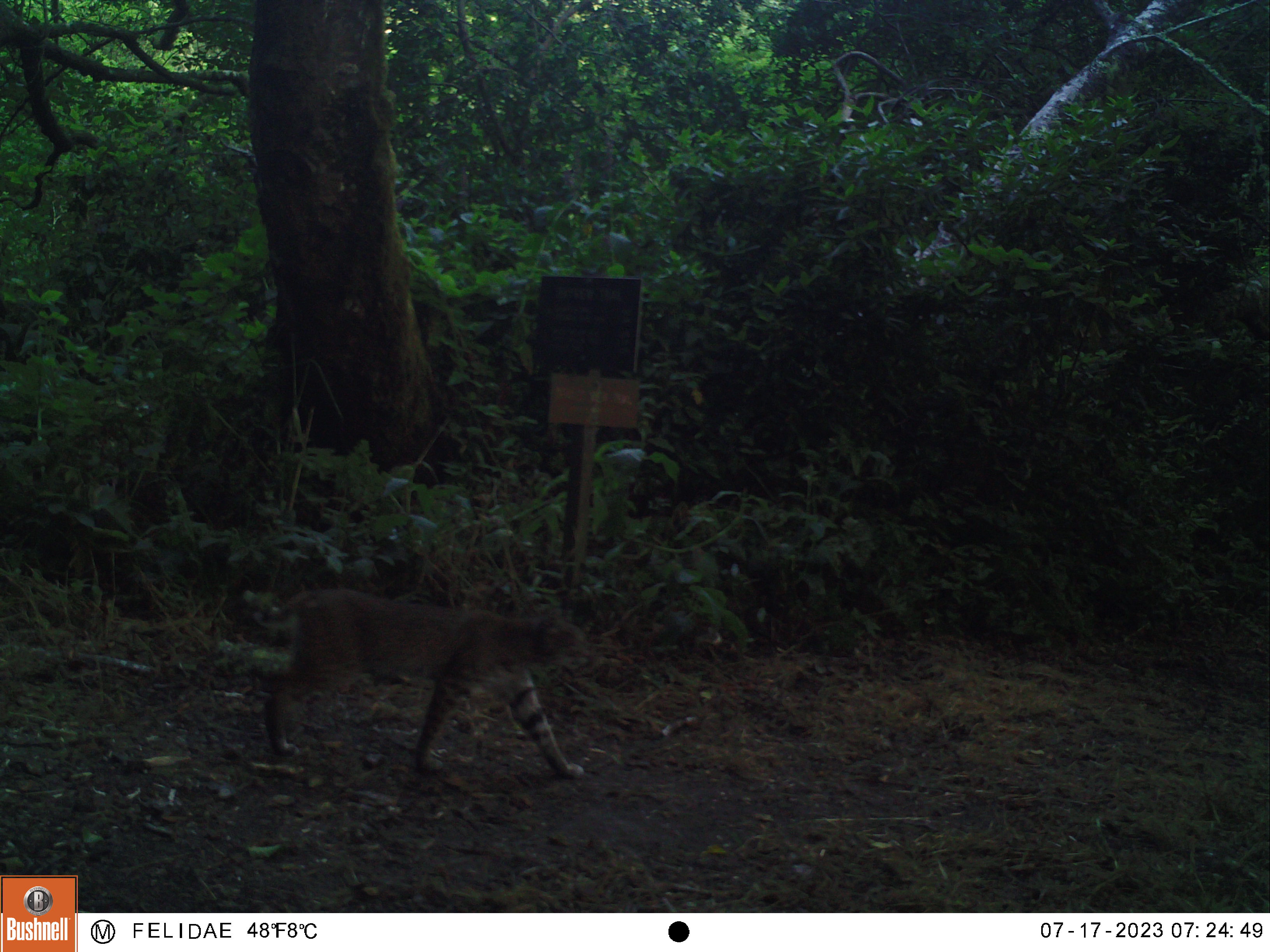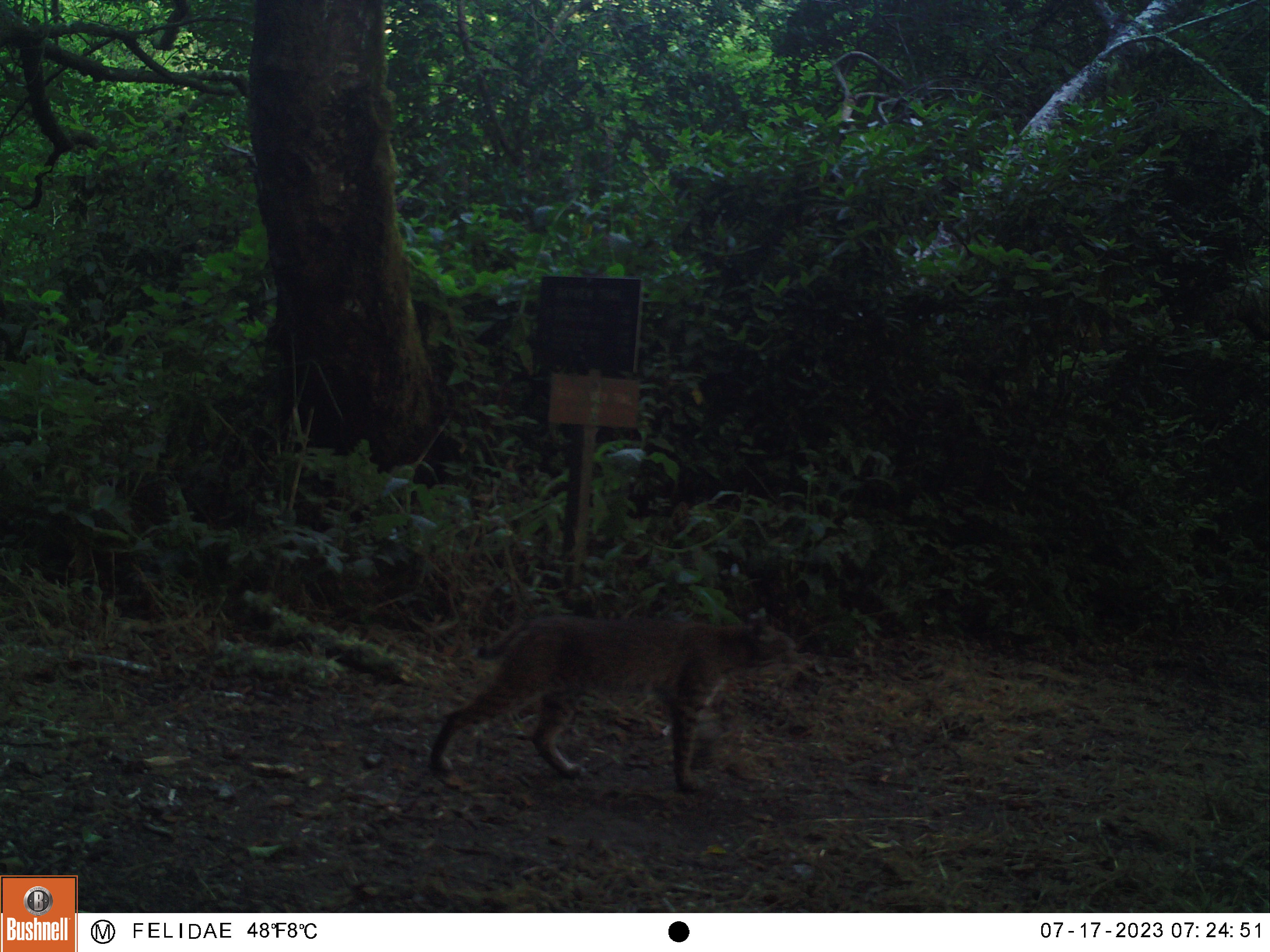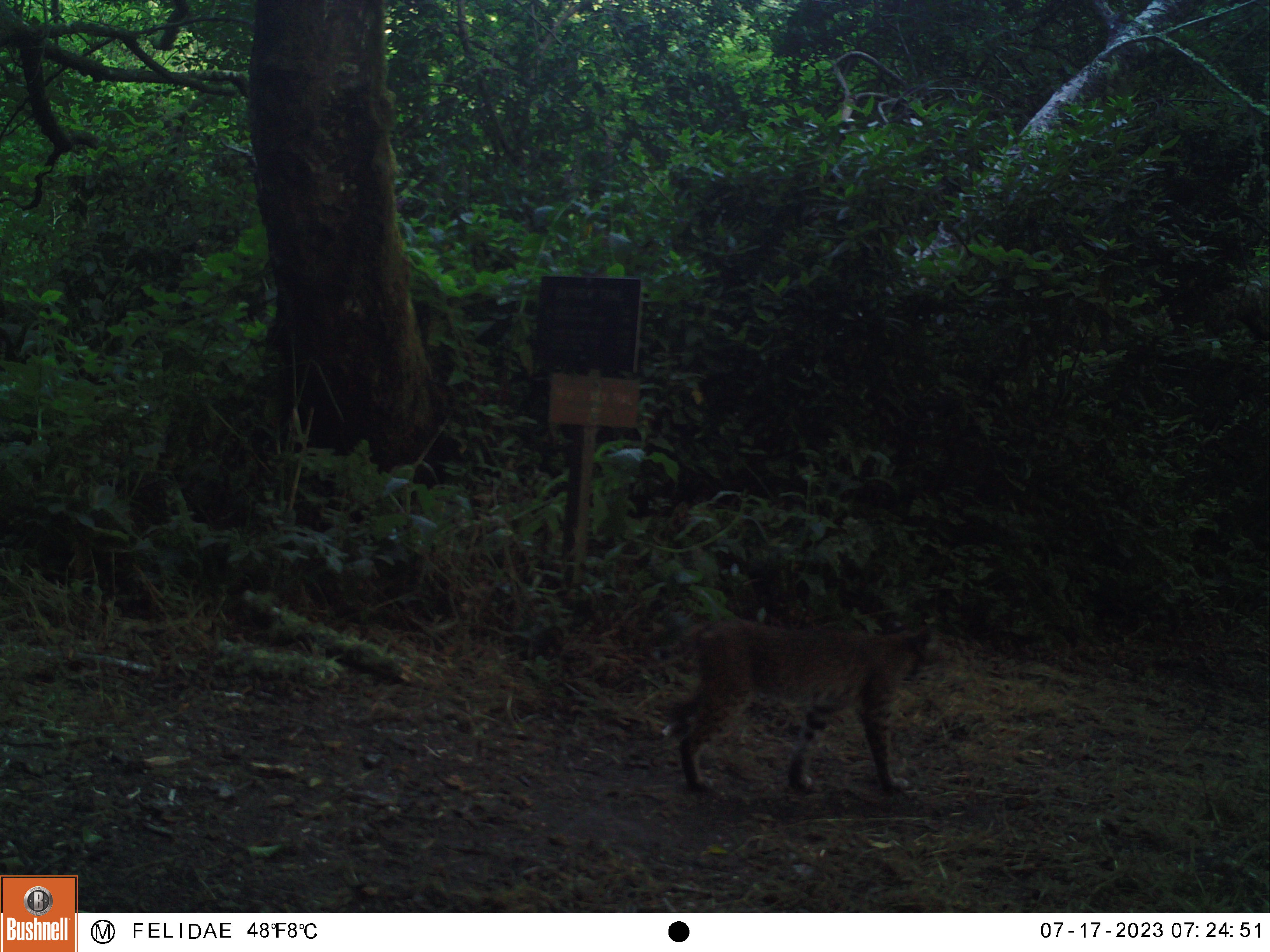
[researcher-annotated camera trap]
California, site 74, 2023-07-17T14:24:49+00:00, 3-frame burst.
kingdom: Animalia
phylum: Chordata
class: Mammalia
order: Carnivora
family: Felidae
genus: Lynx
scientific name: Lynx rufus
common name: bobcat